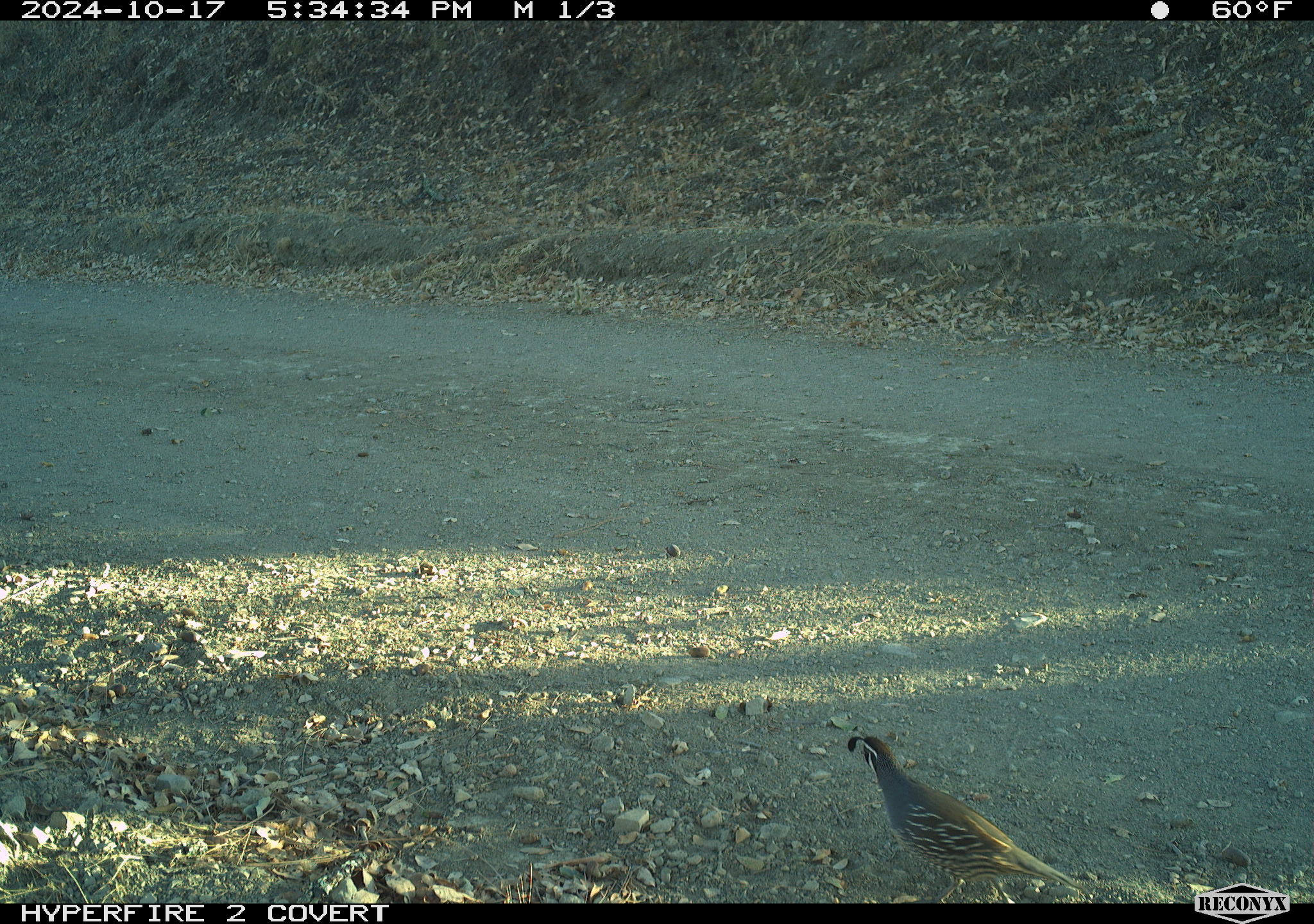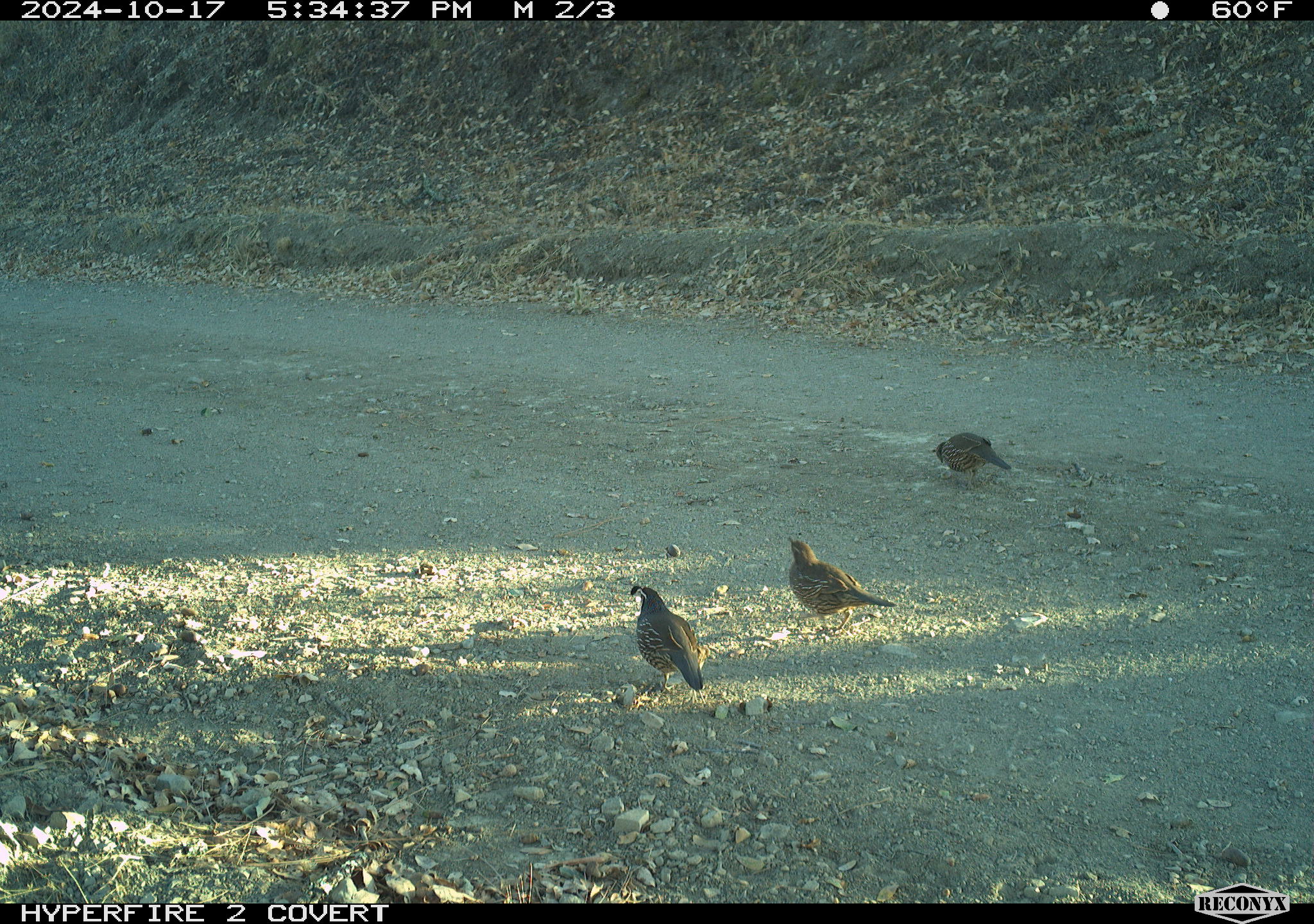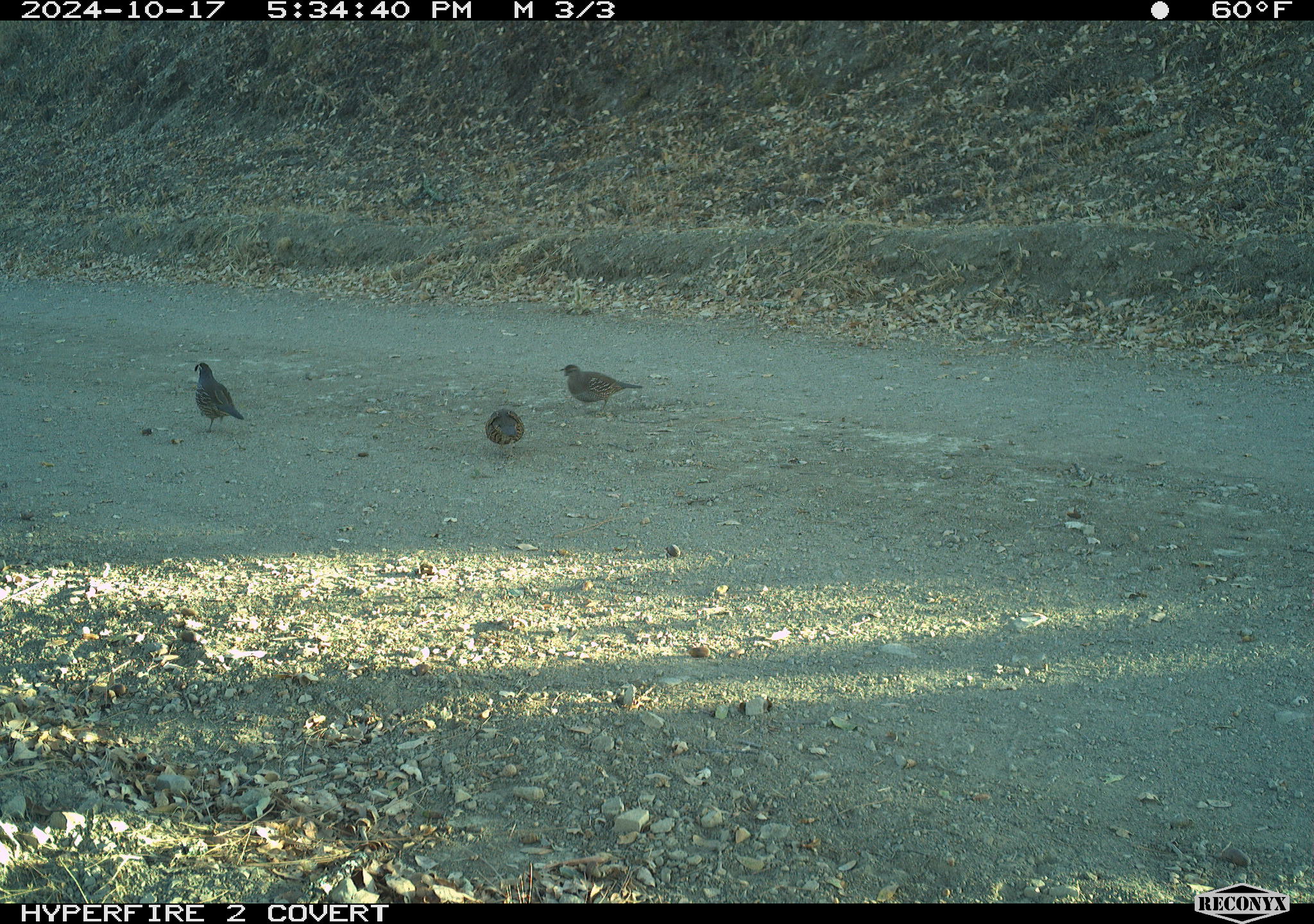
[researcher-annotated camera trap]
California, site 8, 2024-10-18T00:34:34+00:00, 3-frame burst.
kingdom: Animalia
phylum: Chordata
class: Aves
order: Galliformes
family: Odontophoridae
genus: Callipepla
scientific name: Callipepla californica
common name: california quail